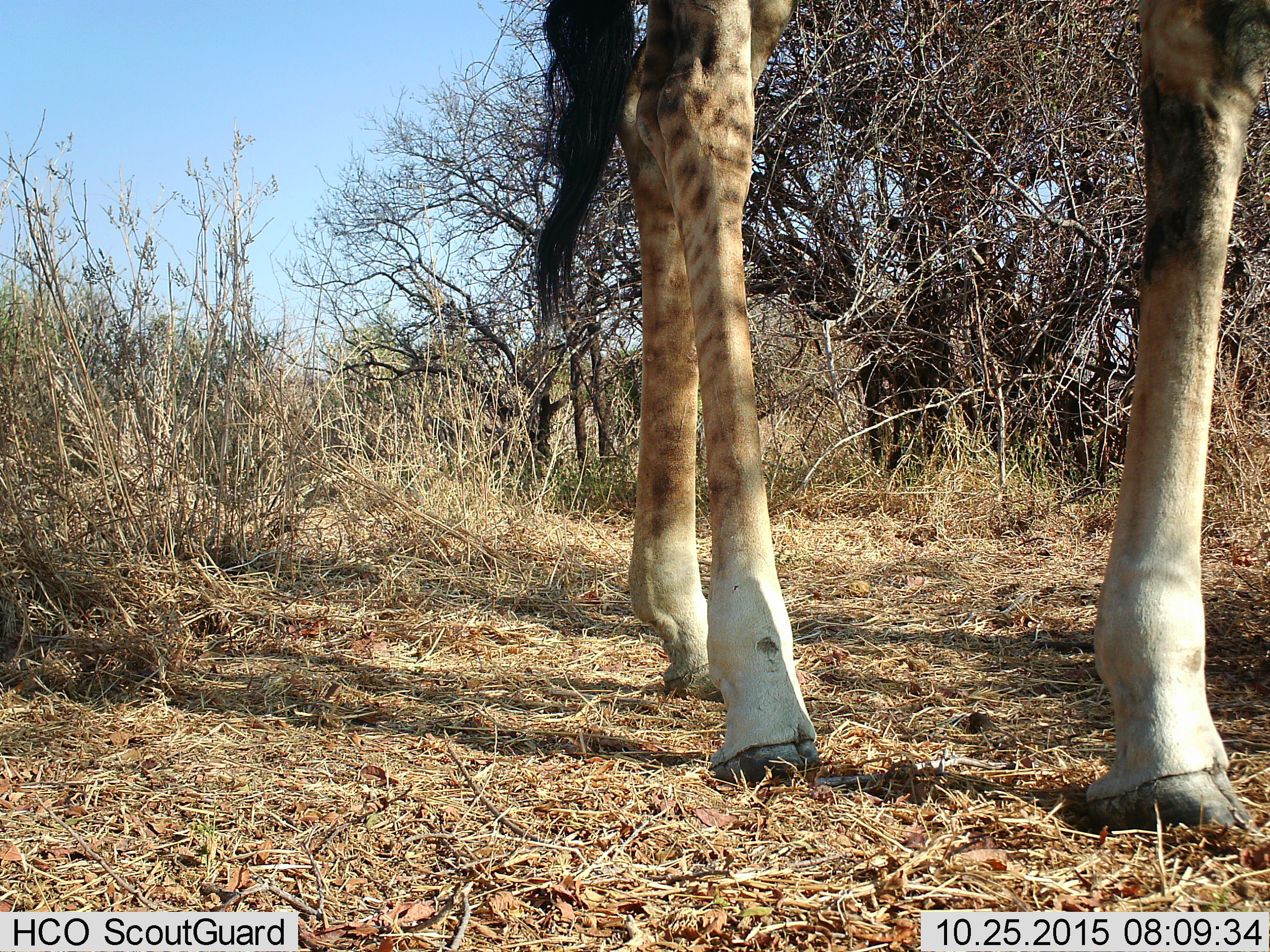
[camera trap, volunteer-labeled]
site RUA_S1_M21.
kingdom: Animalia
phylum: Chordata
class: Mammalia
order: Artiodactyla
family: Giraffidae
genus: Giraffa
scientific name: Giraffa camelopardalis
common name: giraffe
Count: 1.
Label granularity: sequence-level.